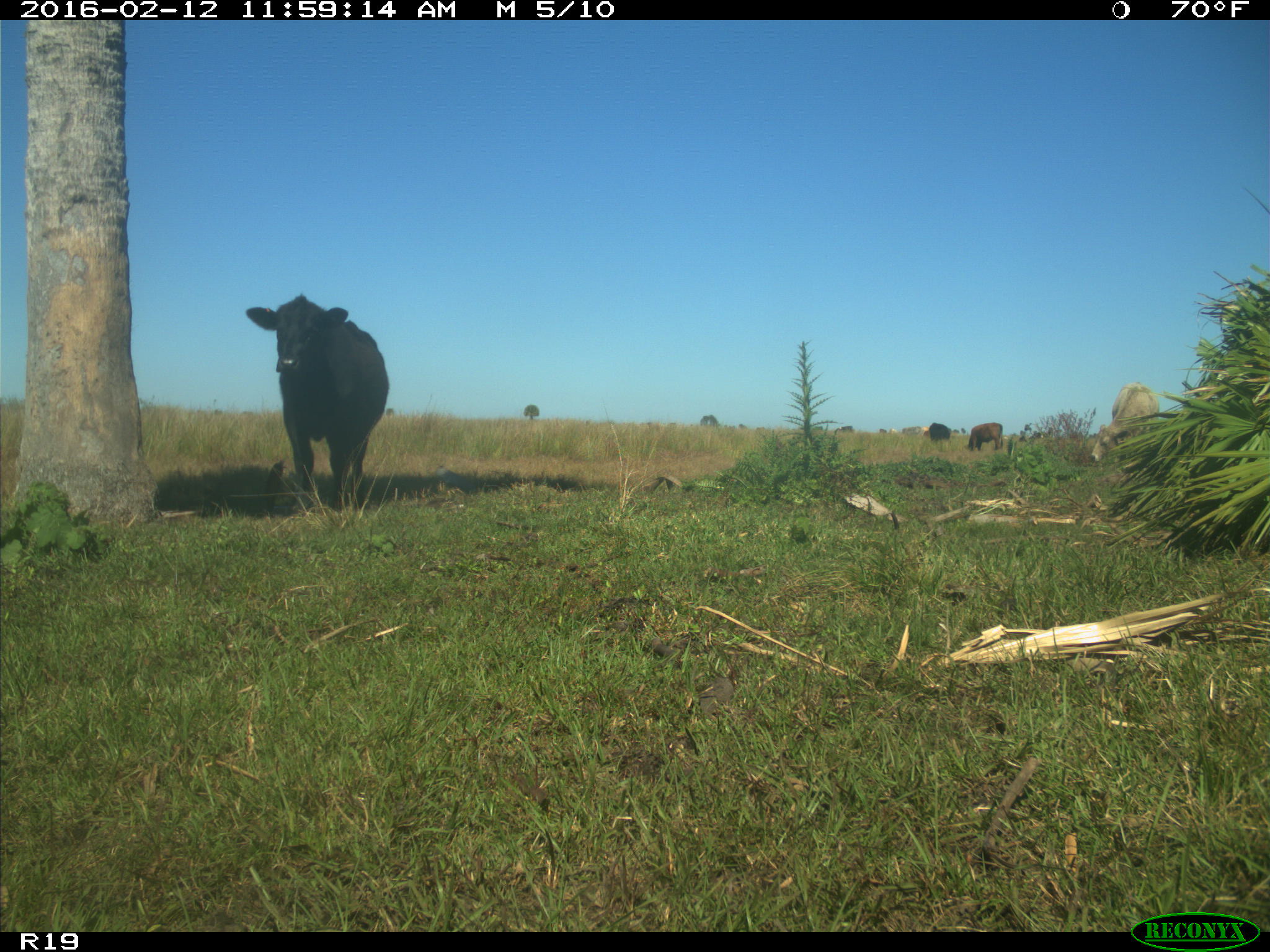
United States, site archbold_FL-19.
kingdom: Animalia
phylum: Chordata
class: Mammalia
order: Artiodactyla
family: Bovidae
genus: Bos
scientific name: Bos taurus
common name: domestic cow